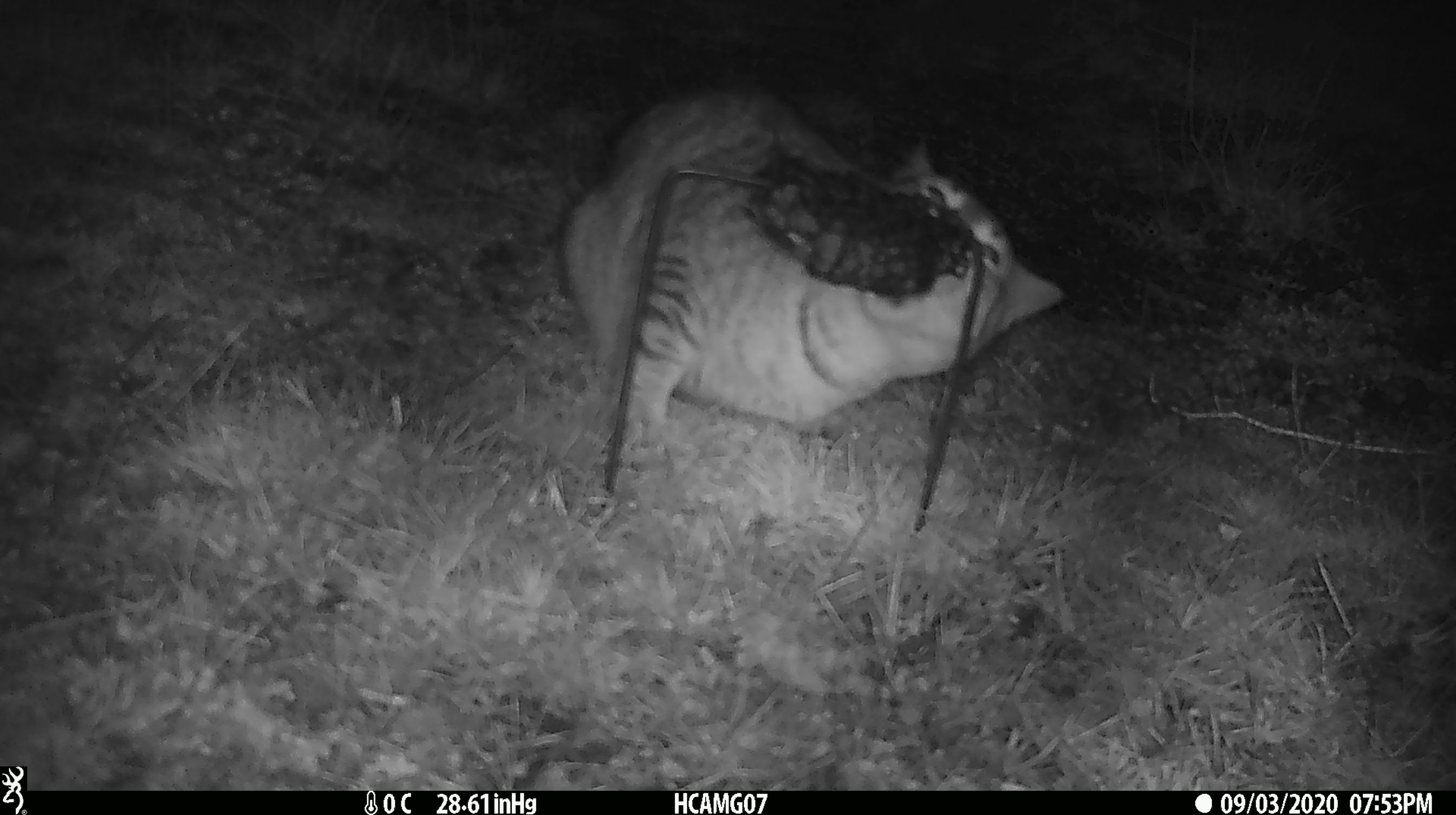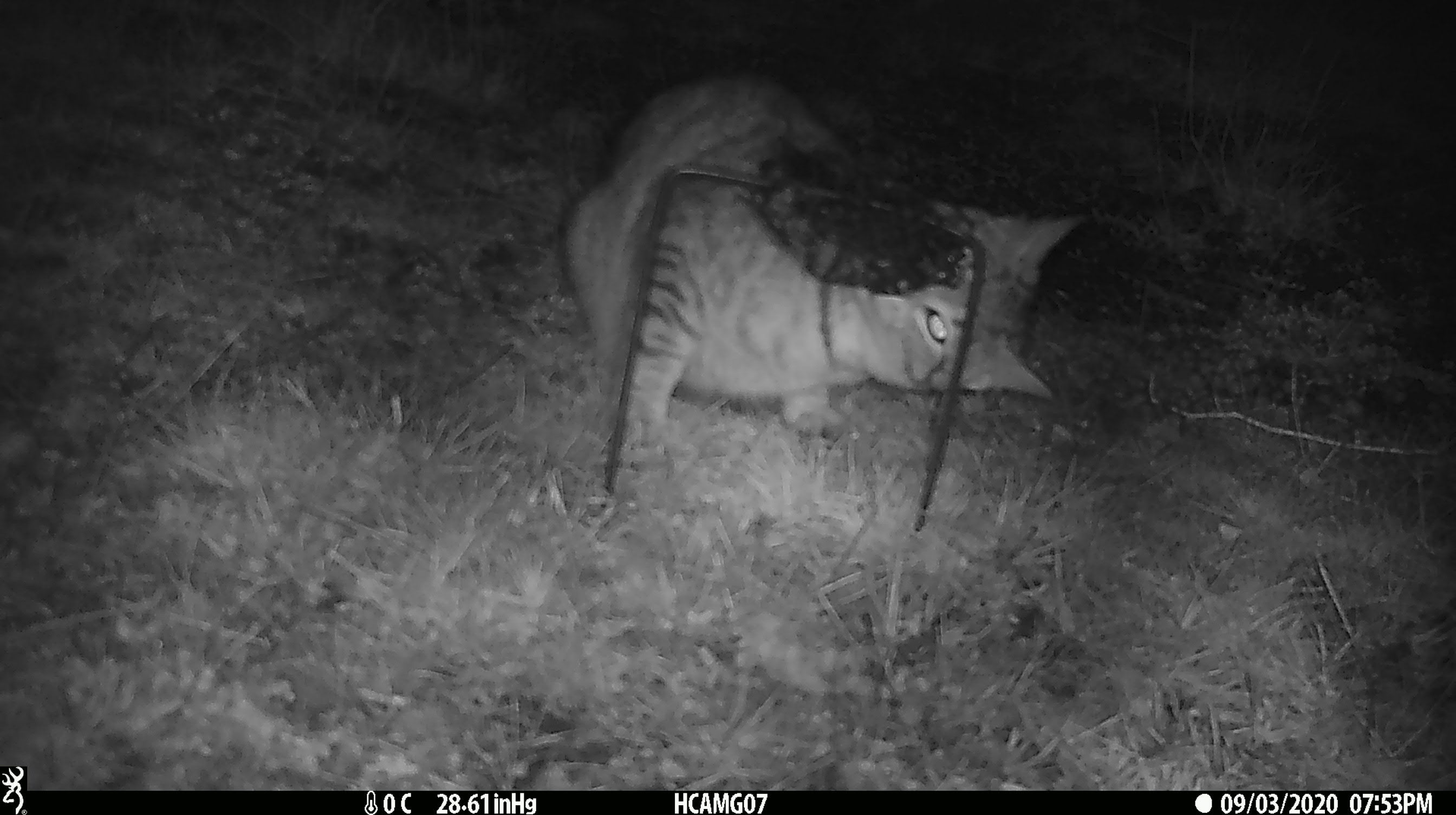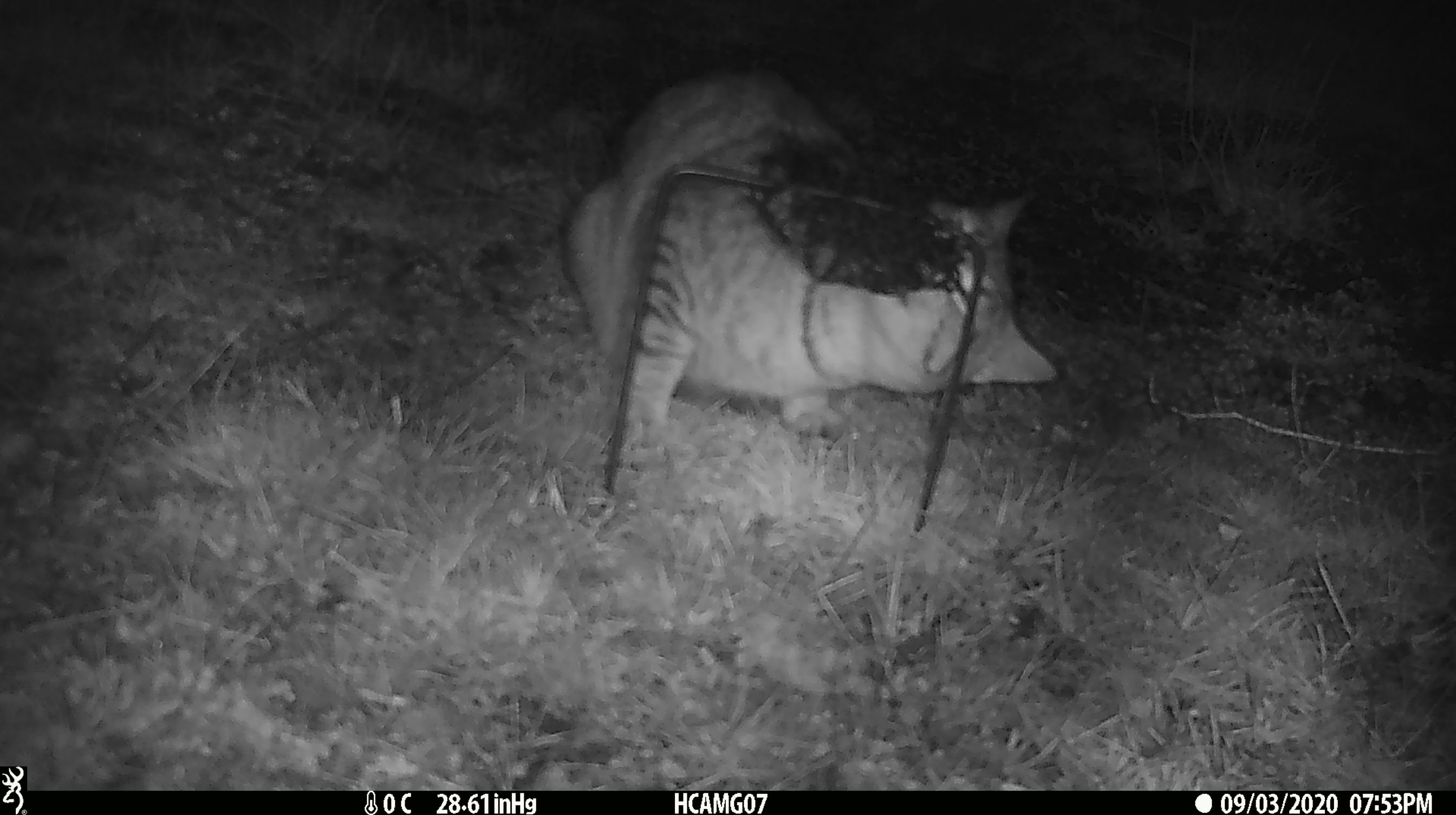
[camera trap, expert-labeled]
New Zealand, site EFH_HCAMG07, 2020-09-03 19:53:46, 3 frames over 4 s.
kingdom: Animalia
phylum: Chordata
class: Mammalia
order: Carnivora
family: Felidae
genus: Felis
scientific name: Felis catus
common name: domestic cat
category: cat